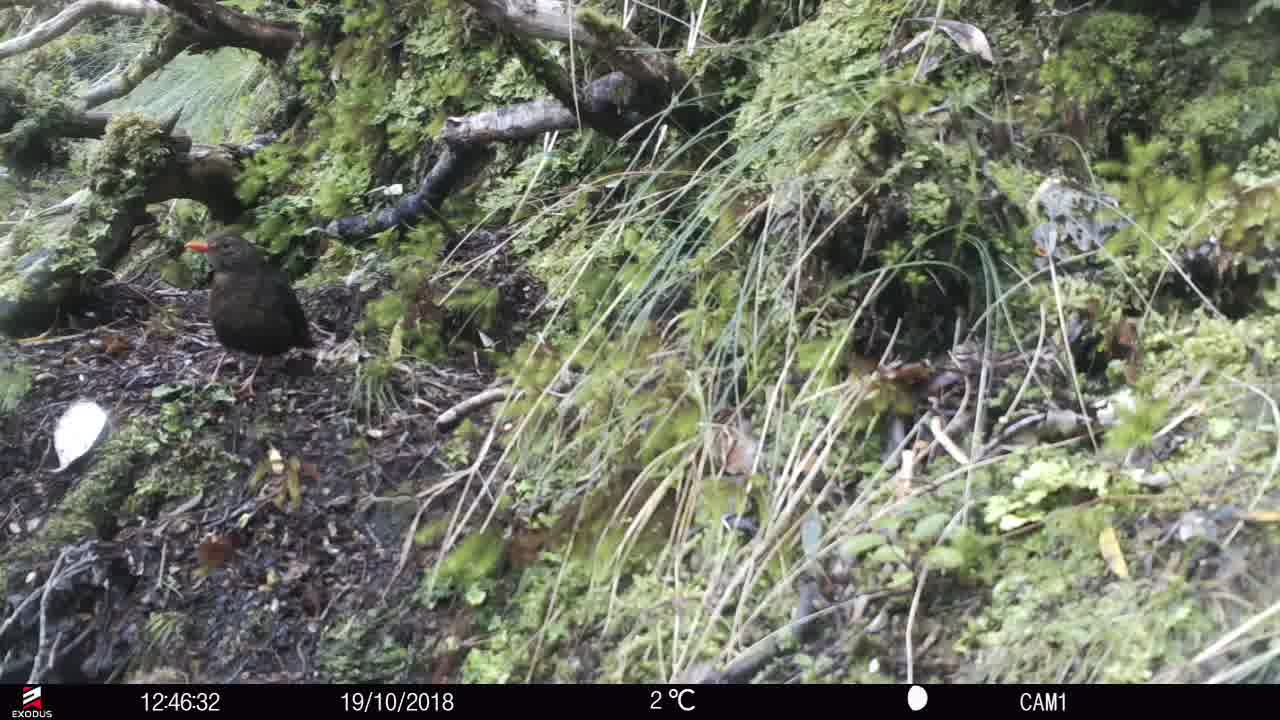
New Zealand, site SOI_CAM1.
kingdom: Animalia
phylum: Chordata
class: Aves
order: Passeriformes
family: Turdidae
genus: Turdus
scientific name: Turdus merula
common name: eurasian blackbird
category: blackbird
Blackbird (eurasian blackbird) (Turdus merula).